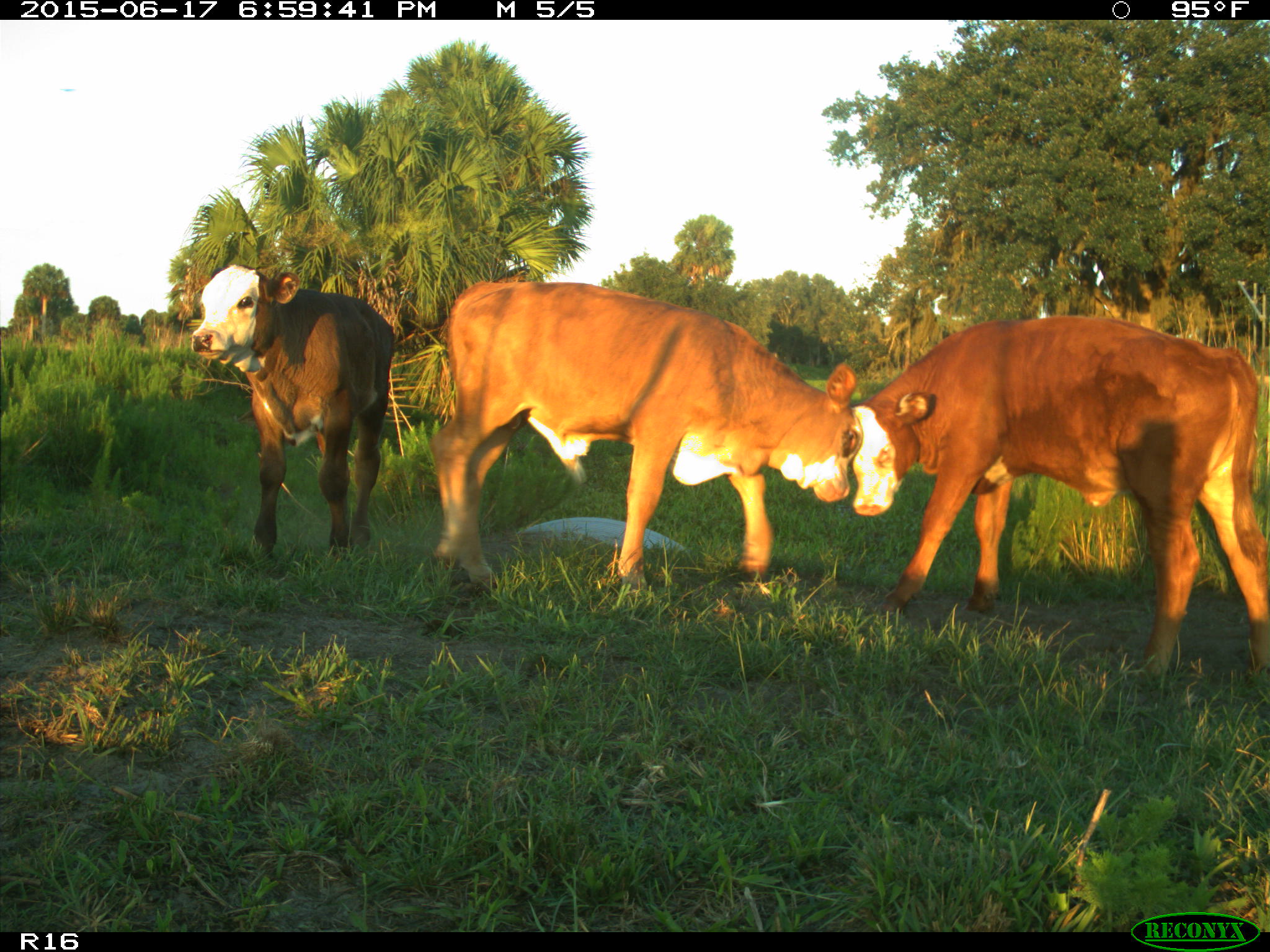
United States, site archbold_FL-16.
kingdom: Animalia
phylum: Chordata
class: Mammalia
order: Artiodactyla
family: Bovidae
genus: Bos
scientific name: Bos taurus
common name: domestic cow